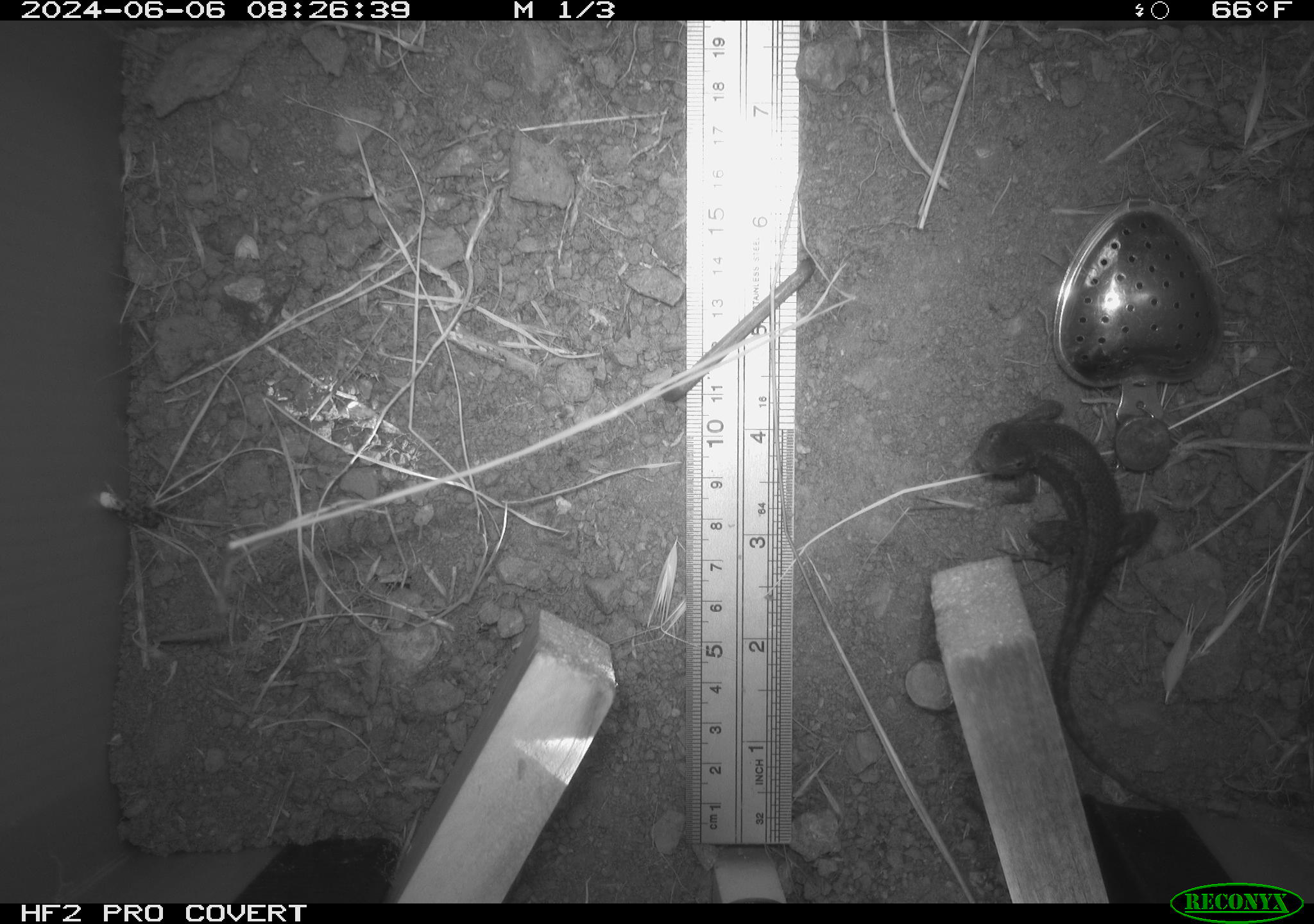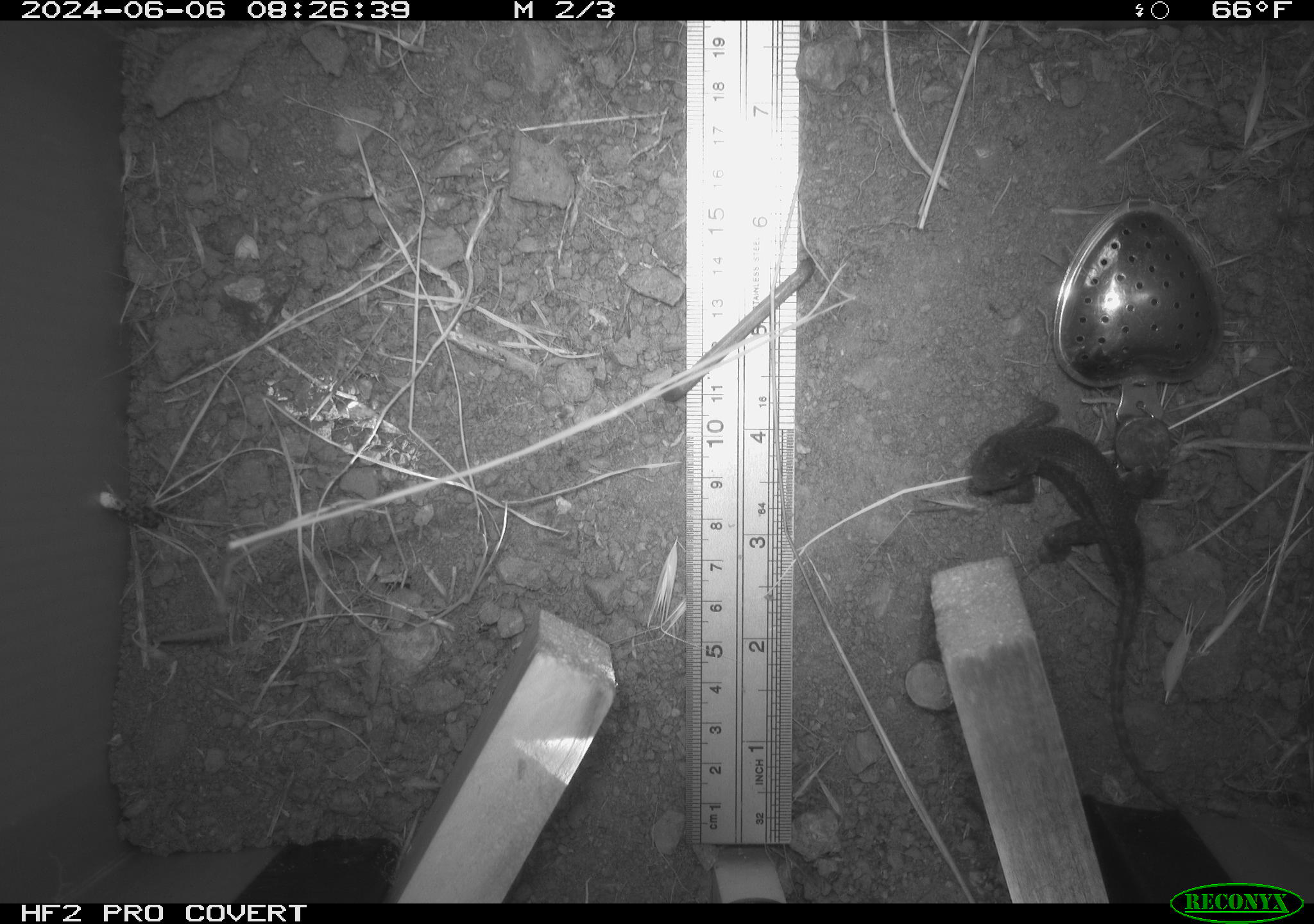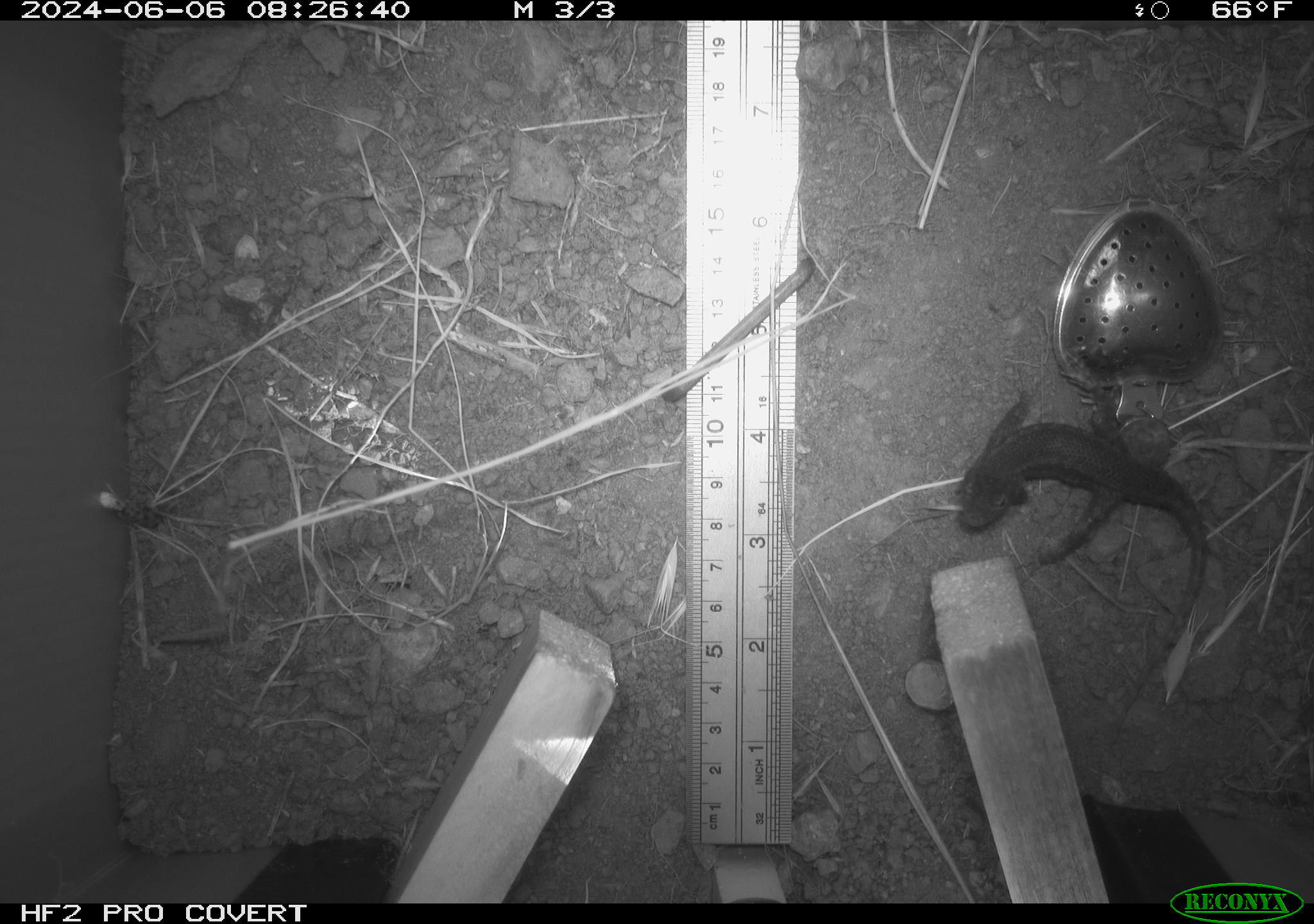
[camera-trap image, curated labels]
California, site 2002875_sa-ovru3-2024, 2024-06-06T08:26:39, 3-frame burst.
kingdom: Animalia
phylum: Chordata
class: Reptilia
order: Squamata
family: Phrynosomatidae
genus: Sceloporus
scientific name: Sceloporus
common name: spiny lizards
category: sceloporus species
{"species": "sceloporus species (spiny lizards) (Sceloporus)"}